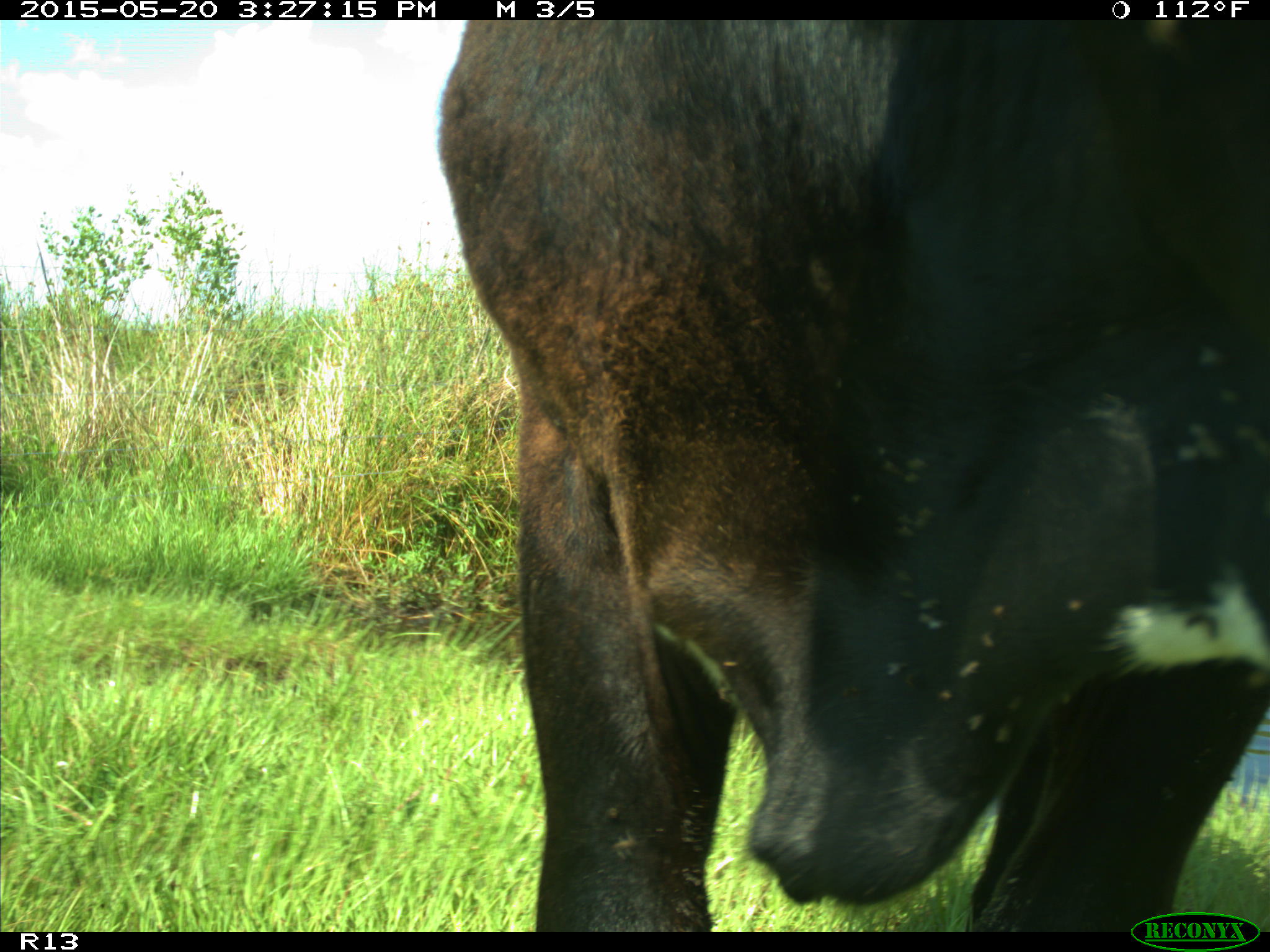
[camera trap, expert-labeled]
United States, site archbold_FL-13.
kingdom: Animalia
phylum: Chordata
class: Mammalia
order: Artiodactyla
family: Bovidae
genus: Bos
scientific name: Bos taurus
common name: domestic cow